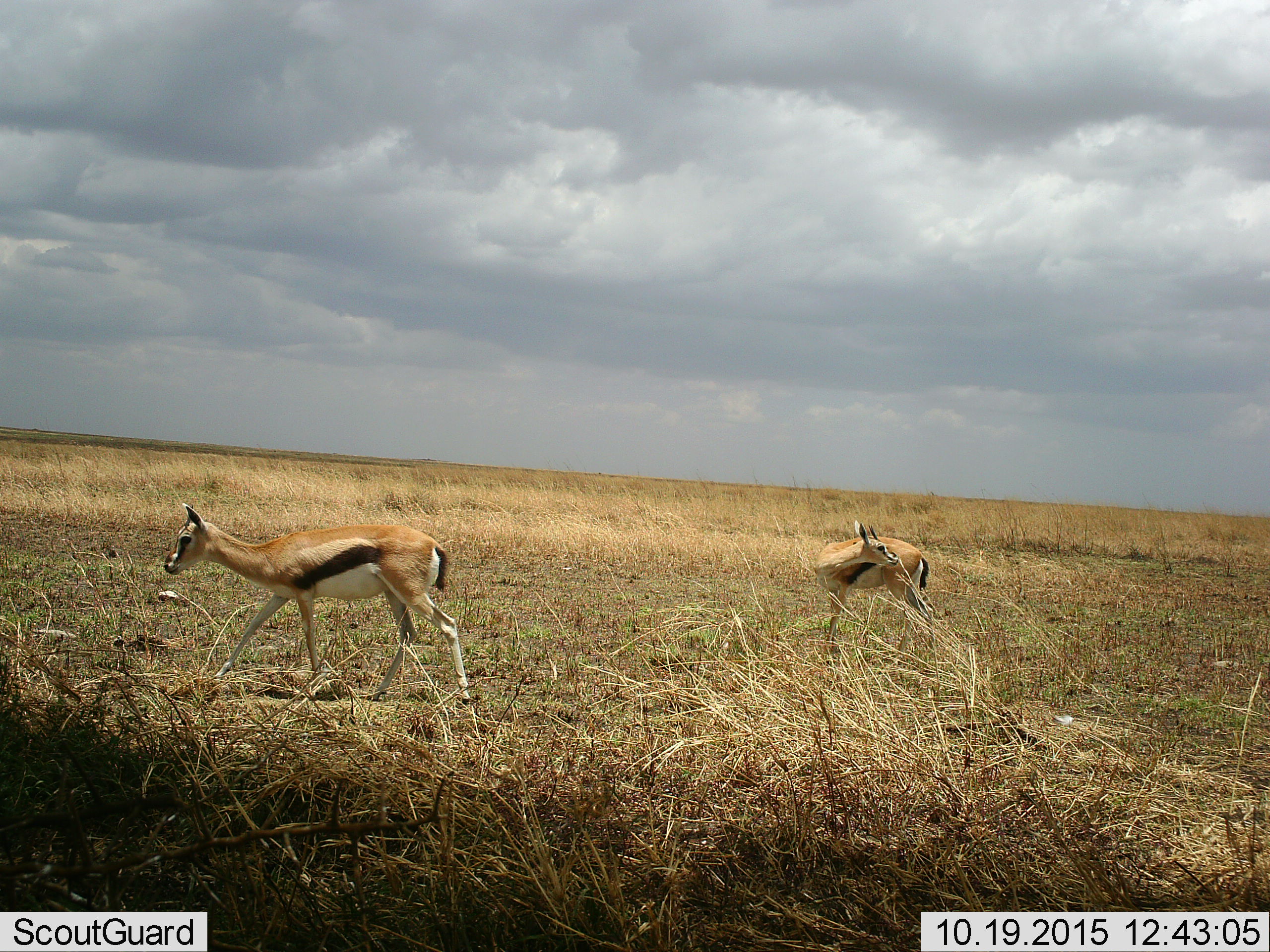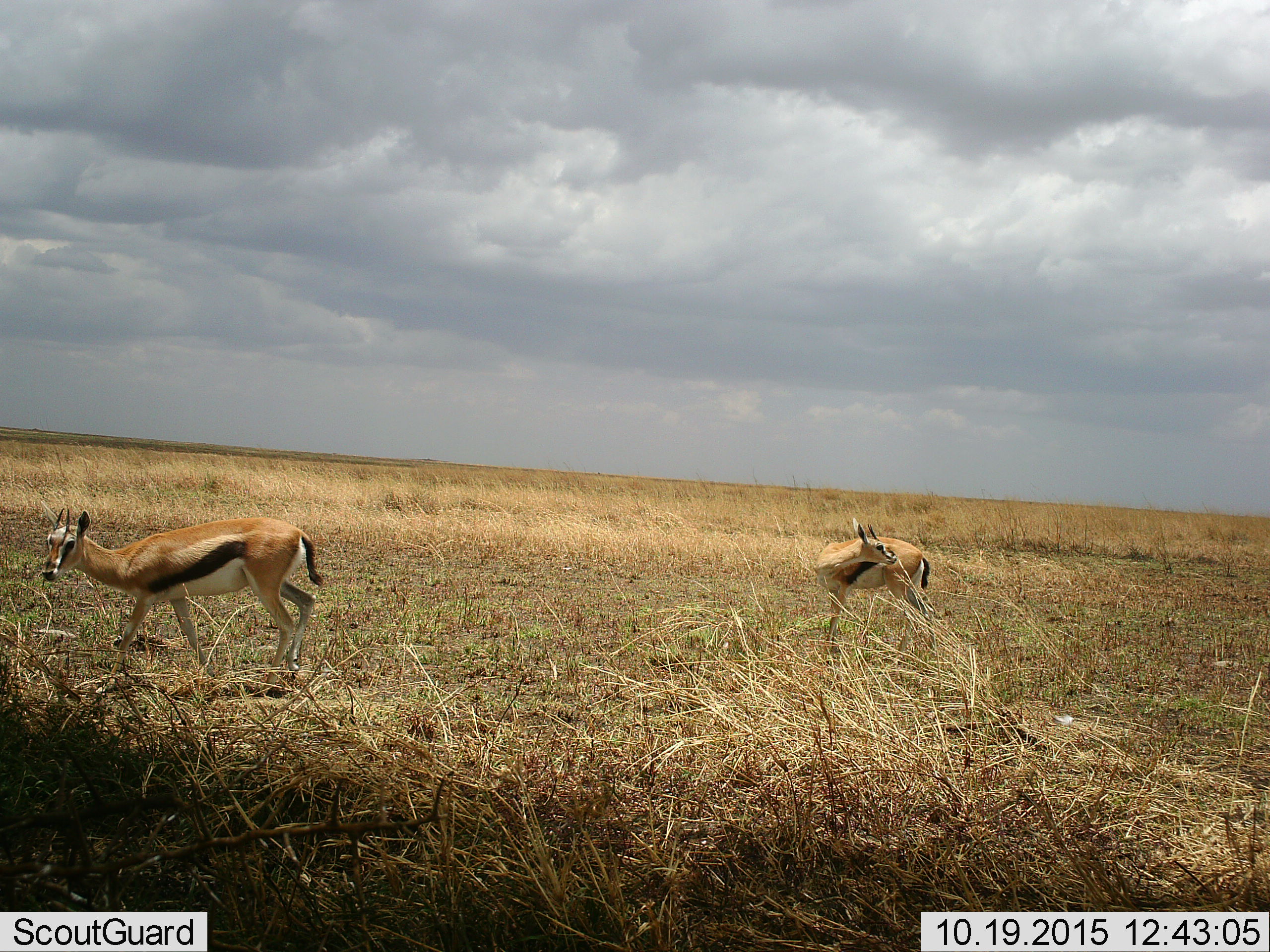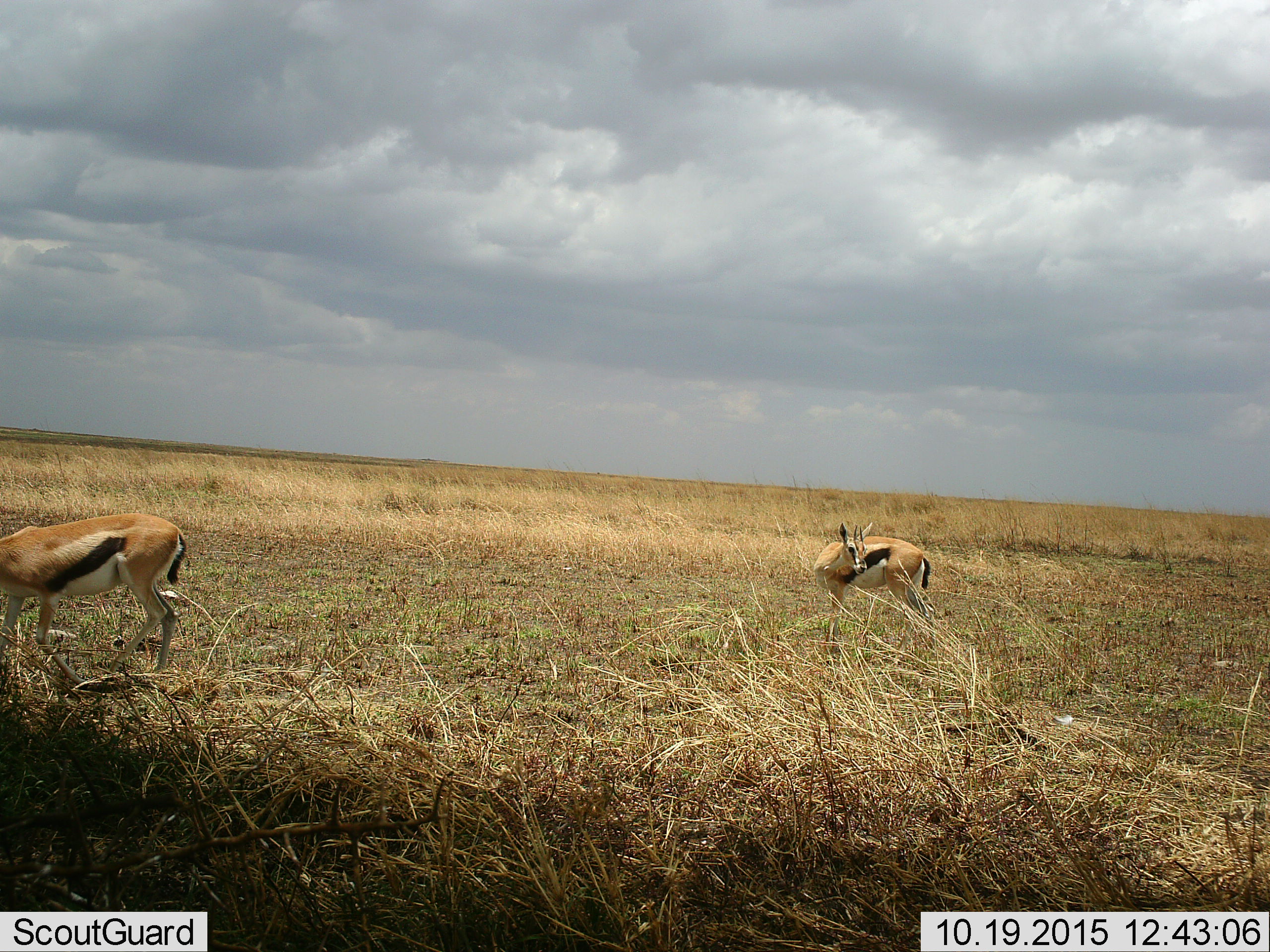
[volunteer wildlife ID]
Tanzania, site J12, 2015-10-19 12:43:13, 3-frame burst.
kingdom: Animalia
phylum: Chordata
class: Mammalia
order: Artiodactyla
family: Bovidae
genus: Eudorcas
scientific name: Eudorcas thomsonii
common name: thomson's gazelle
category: gazellethomsons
Gazellethomsons (thomson's gazelle) (Eudorcas thomsonii), count 2. Behavior (volunteer vote fractions): standing 75%, resting 0%, moving 75%, interacting 12%. Young present (vote fraction): 12%. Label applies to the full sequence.